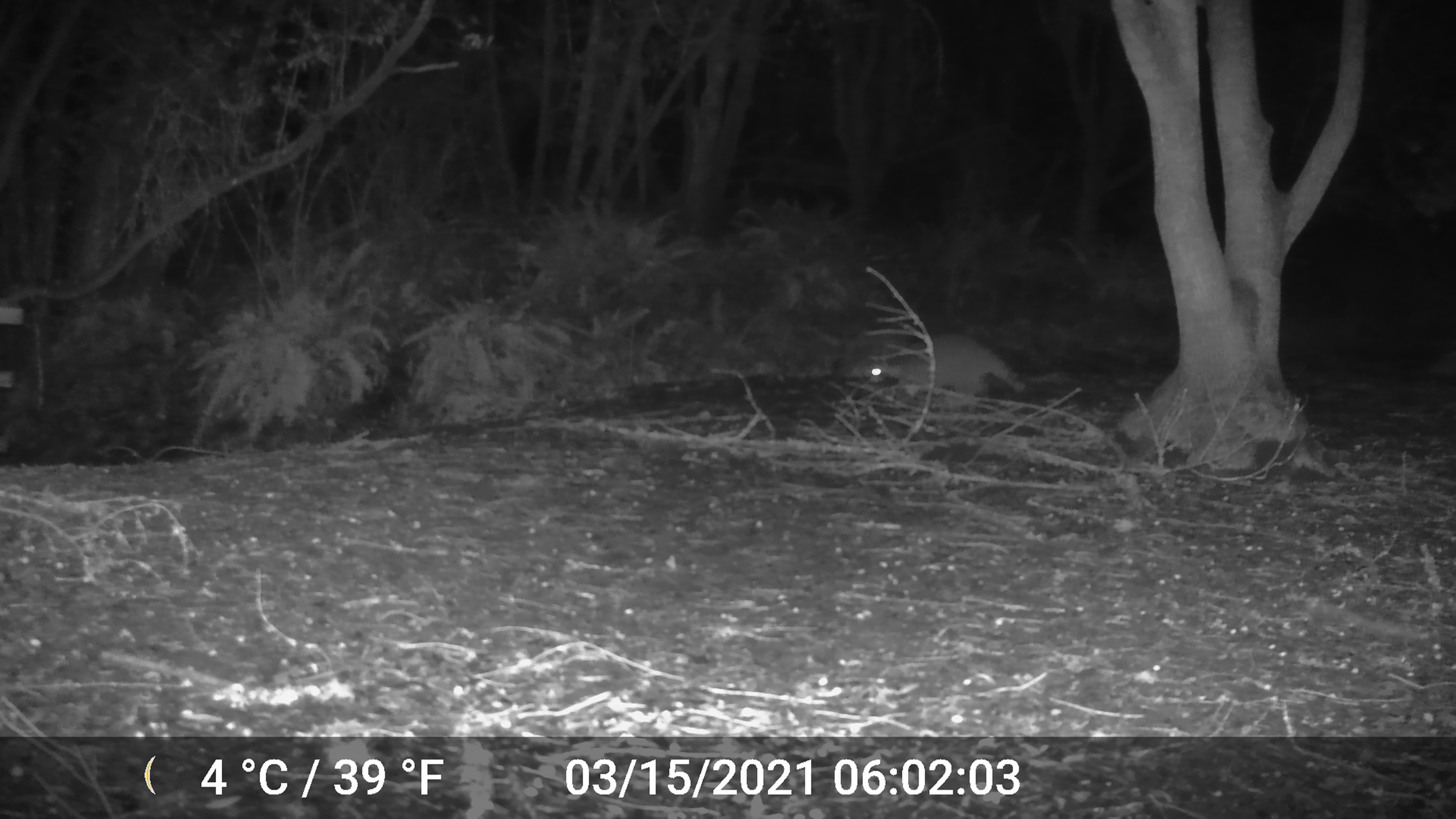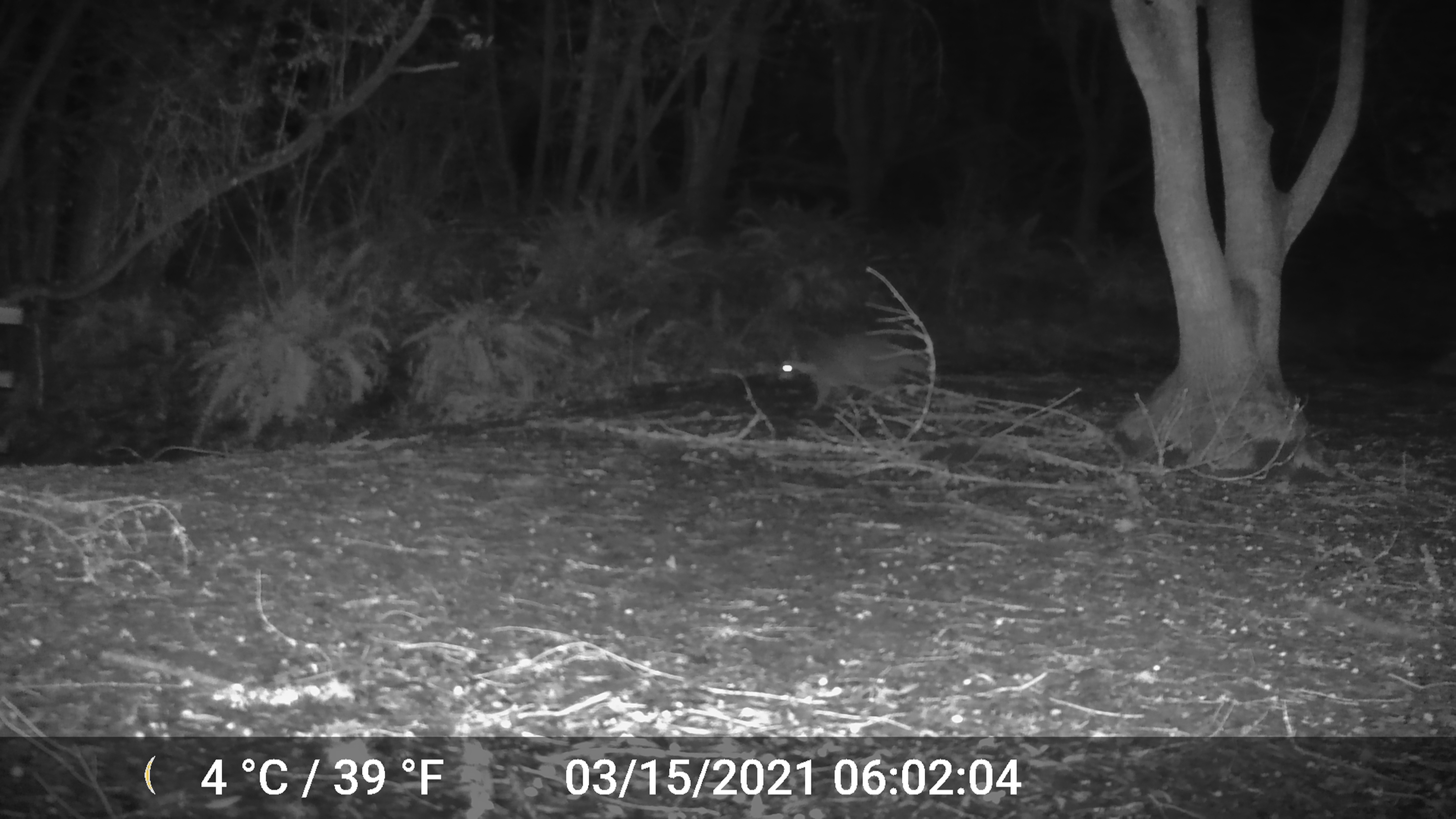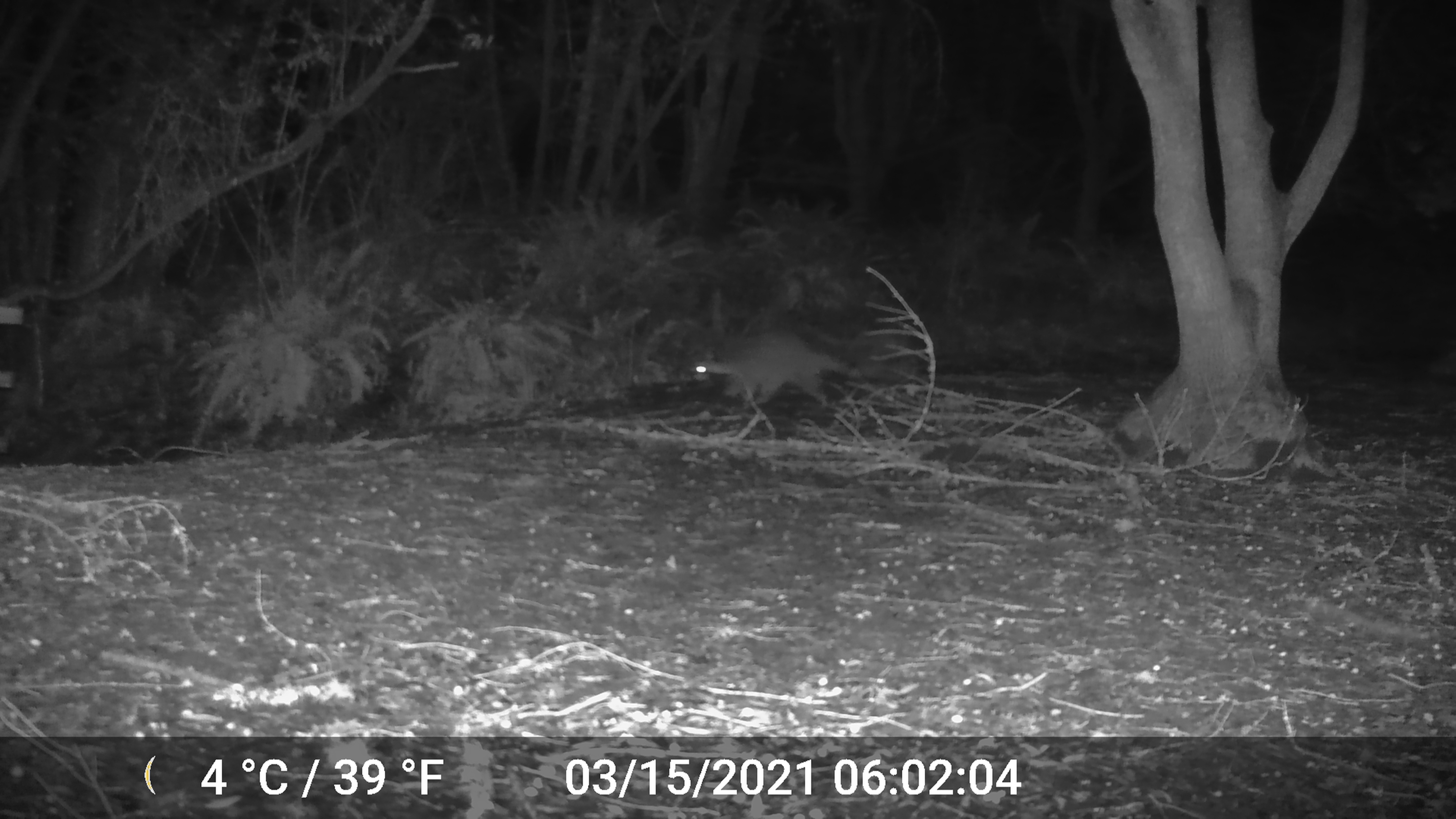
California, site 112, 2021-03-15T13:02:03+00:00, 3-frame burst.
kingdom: Animalia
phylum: Chordata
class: Mammalia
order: Carnivora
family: Procyonidae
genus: Procyon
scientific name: Procyon lotor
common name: raccoon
Raccoon (Procyon lotor).